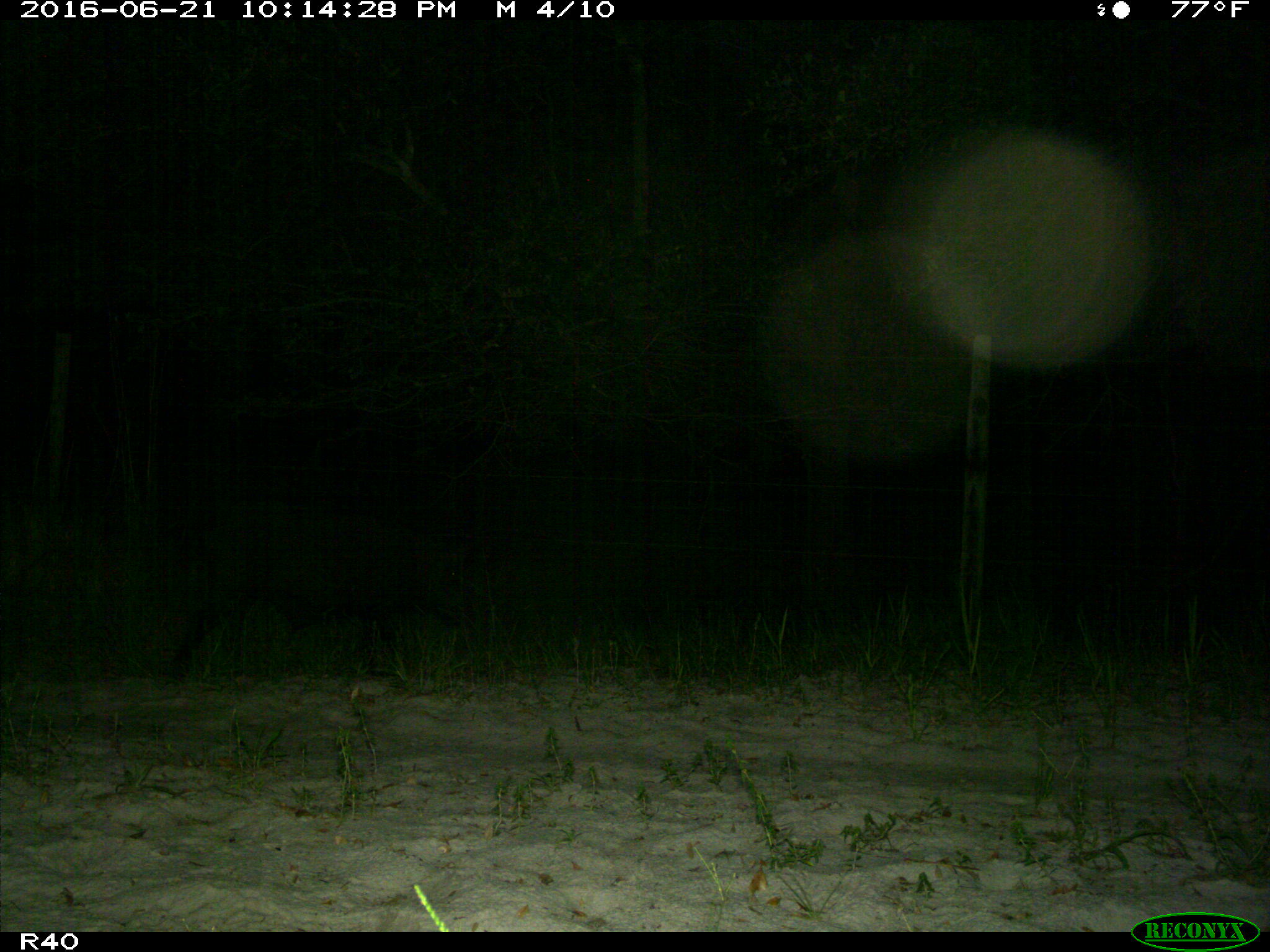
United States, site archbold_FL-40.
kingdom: Animalia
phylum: Chordata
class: Mammalia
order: Artiodactyla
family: Suidae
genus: Sus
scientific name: Sus scrofa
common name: wild boar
Sus scrofa (wild boar).